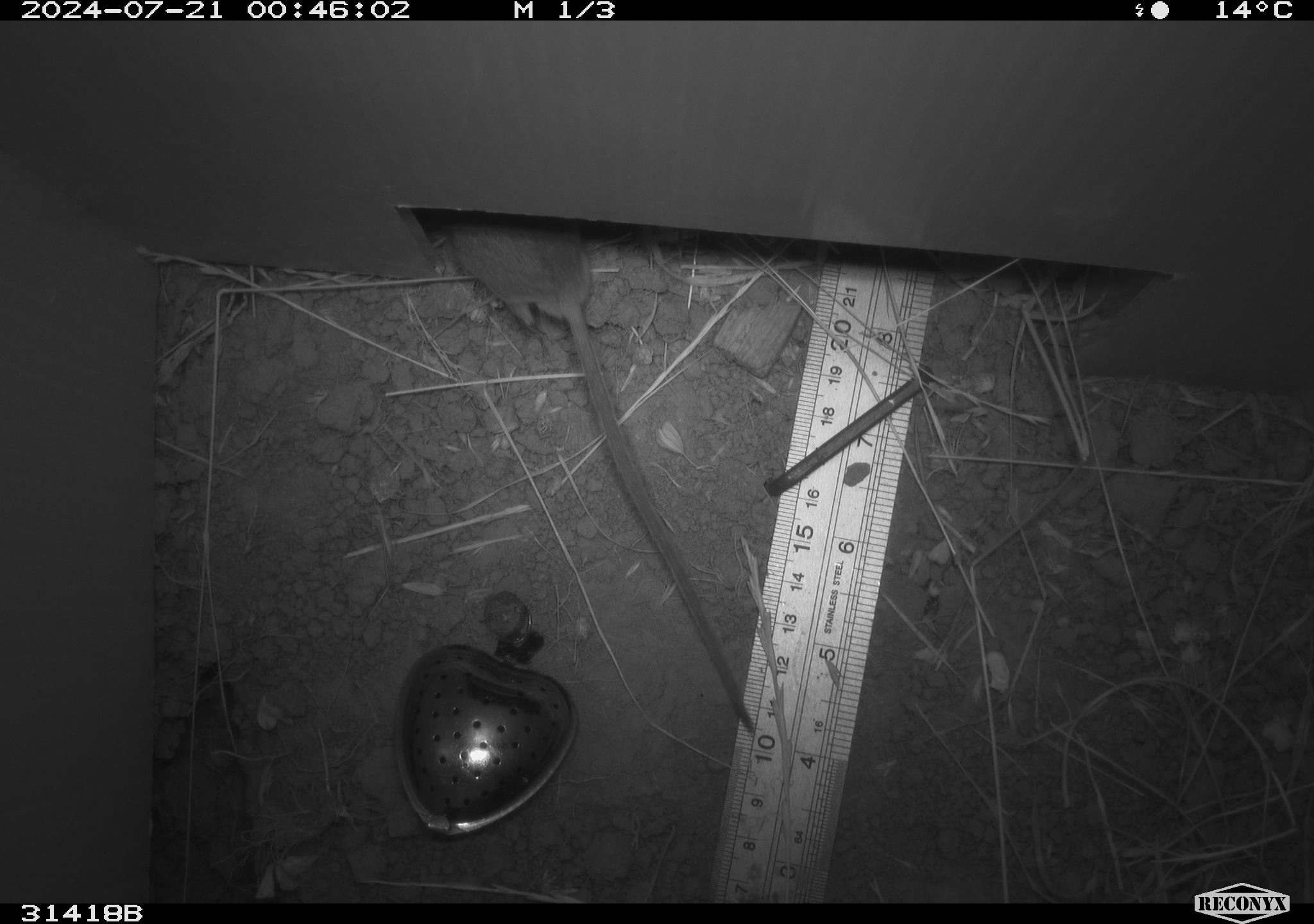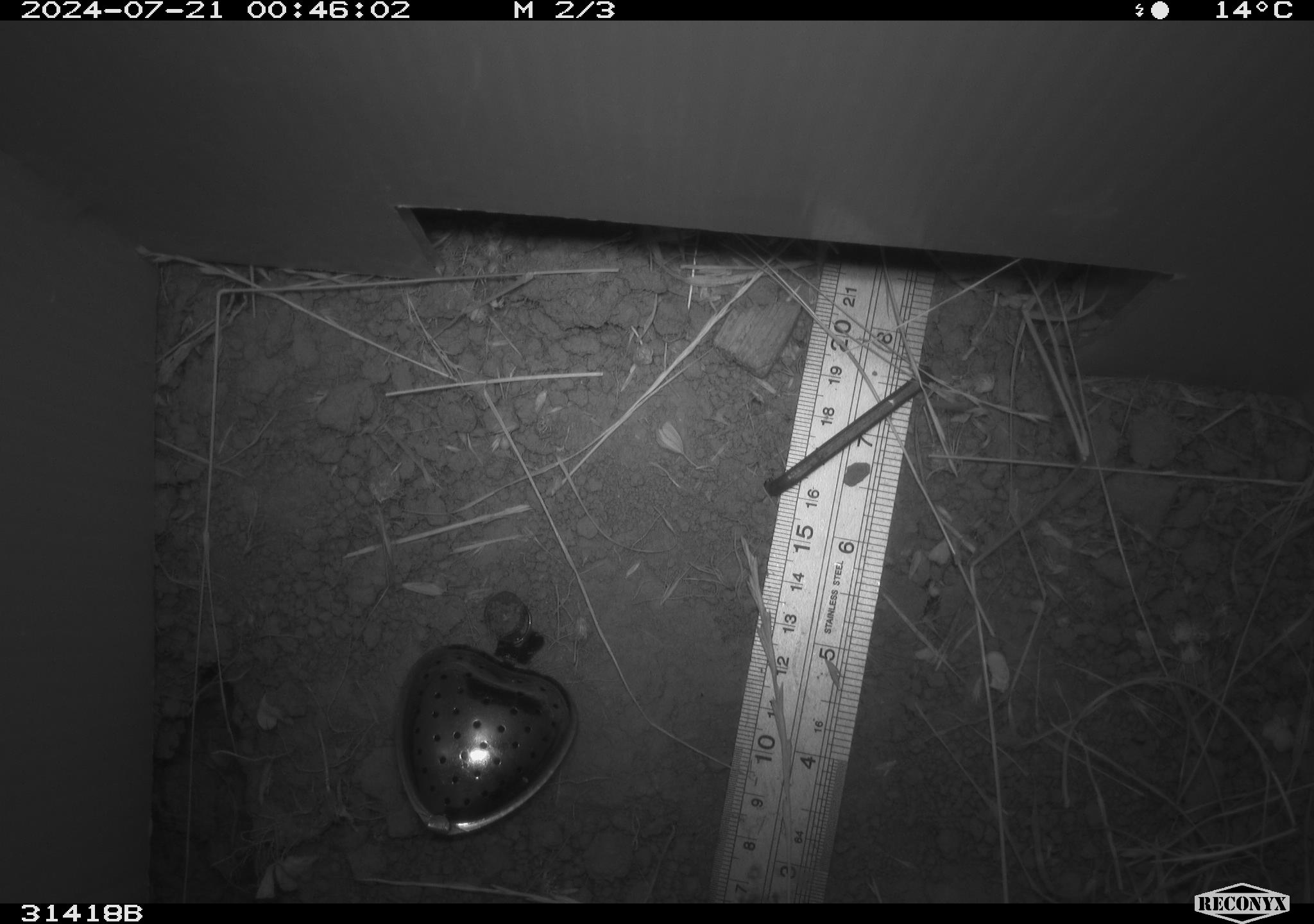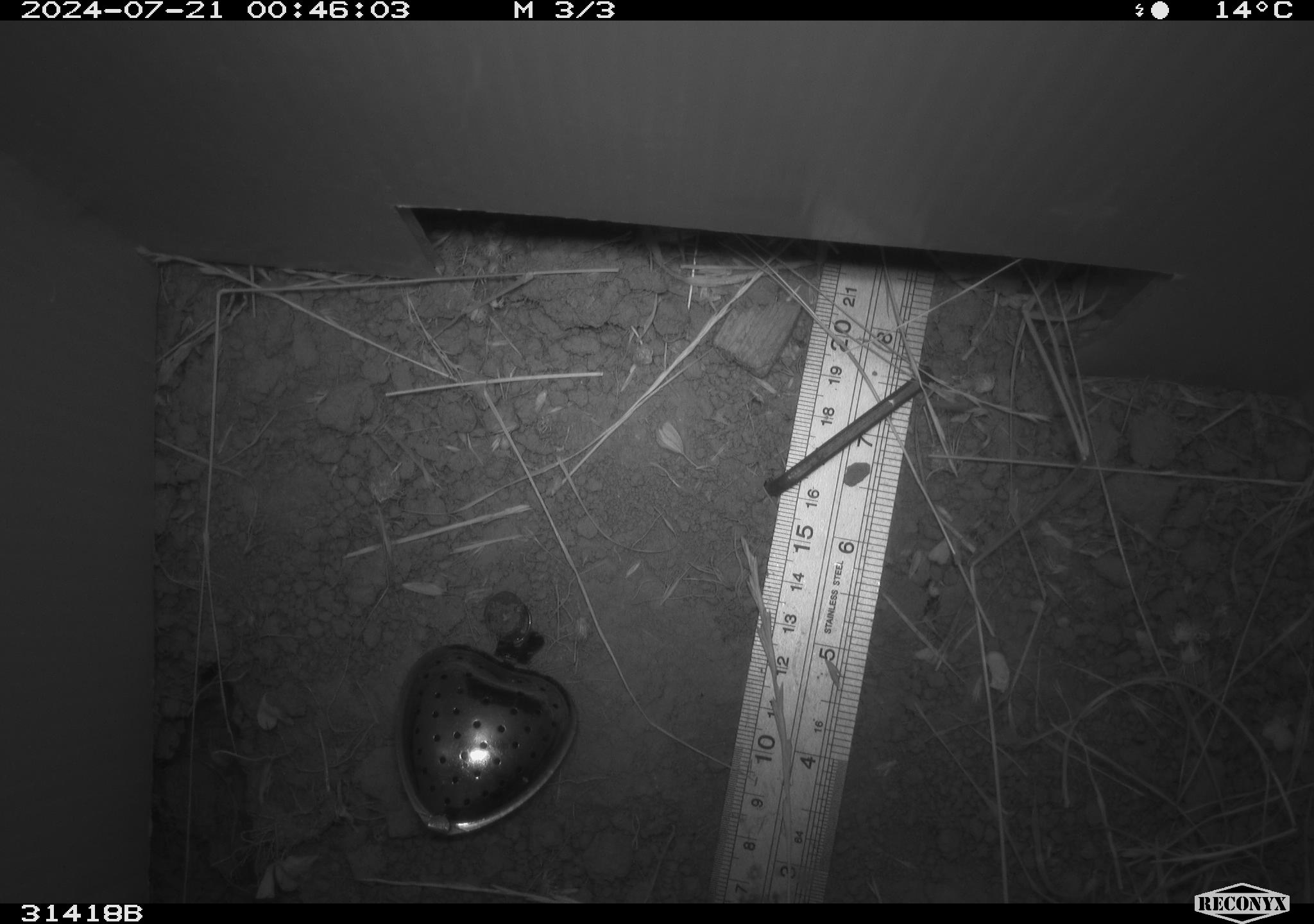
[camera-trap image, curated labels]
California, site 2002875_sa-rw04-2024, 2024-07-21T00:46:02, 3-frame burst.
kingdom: Animalia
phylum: Chordata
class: Mammalia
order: Rodentia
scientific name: Rodentia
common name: rodent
Rodent (Rodentia).